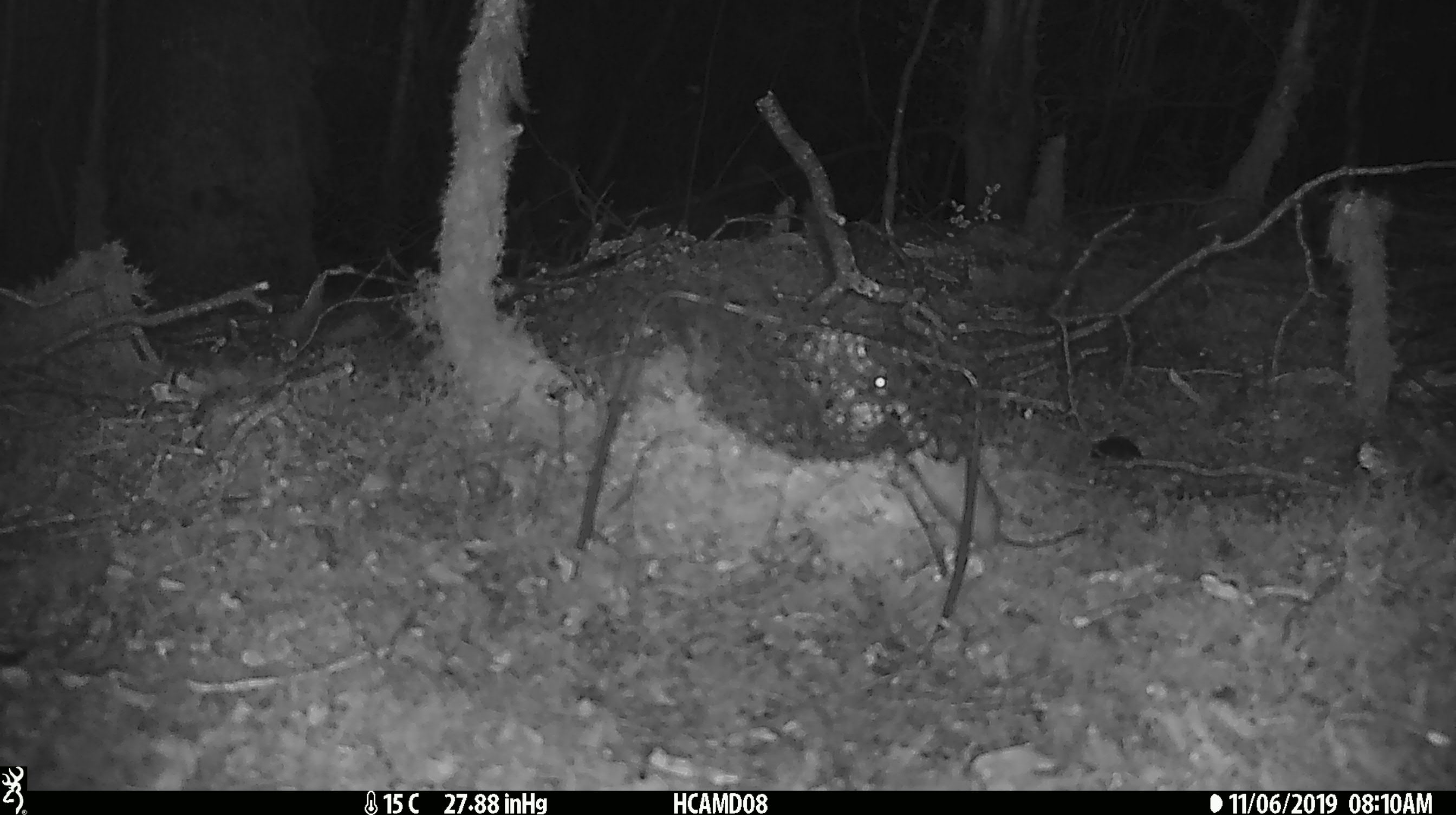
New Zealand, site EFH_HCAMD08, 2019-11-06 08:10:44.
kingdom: Animalia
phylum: Chordata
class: Mammalia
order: Rodentia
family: Muridae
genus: Mus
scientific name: Mus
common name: mouse